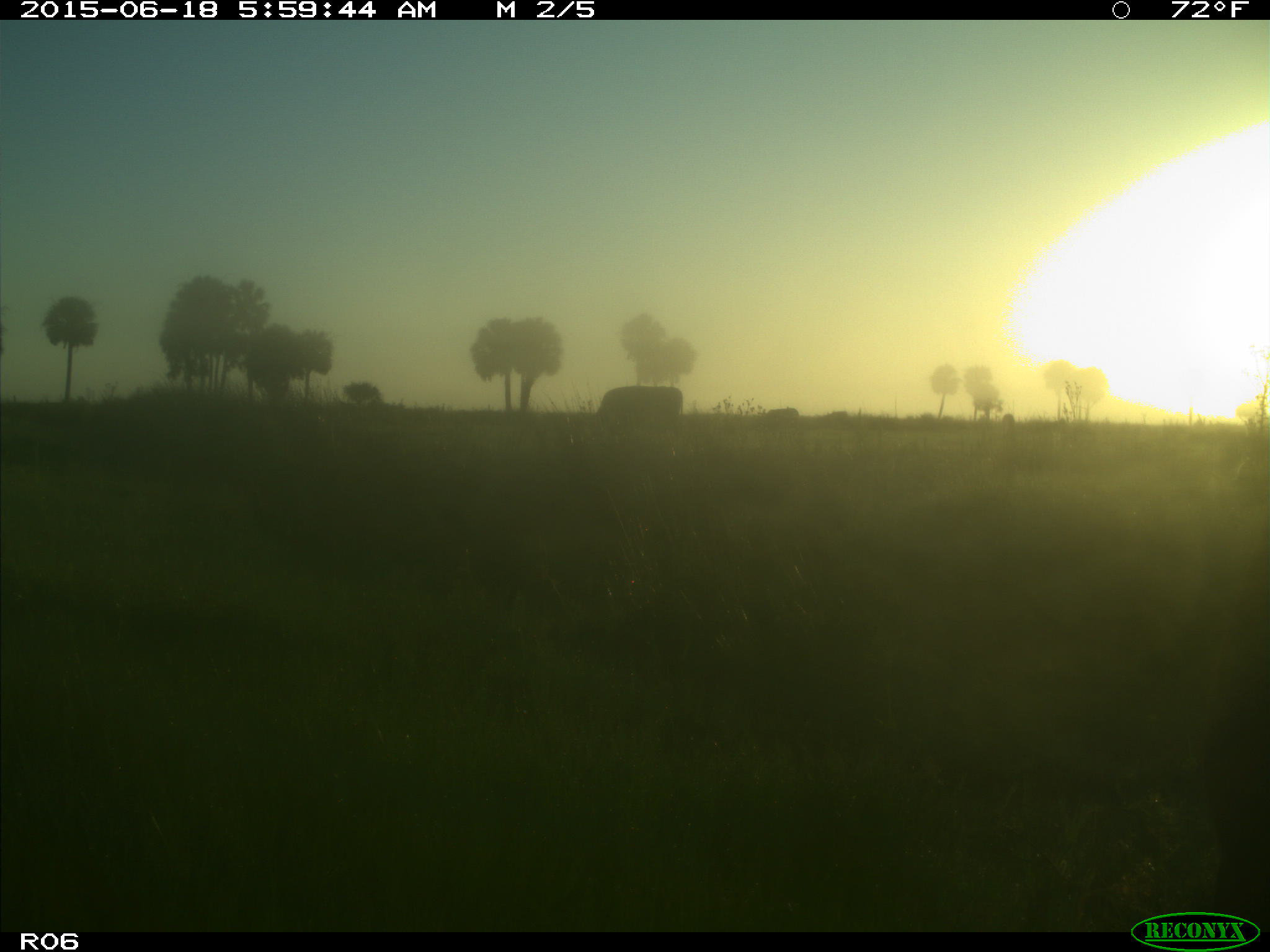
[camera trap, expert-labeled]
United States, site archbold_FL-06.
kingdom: Animalia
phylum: Chordata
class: Mammalia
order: Artiodactyla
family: Bovidae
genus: Bos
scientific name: Bos taurus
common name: domestic cow